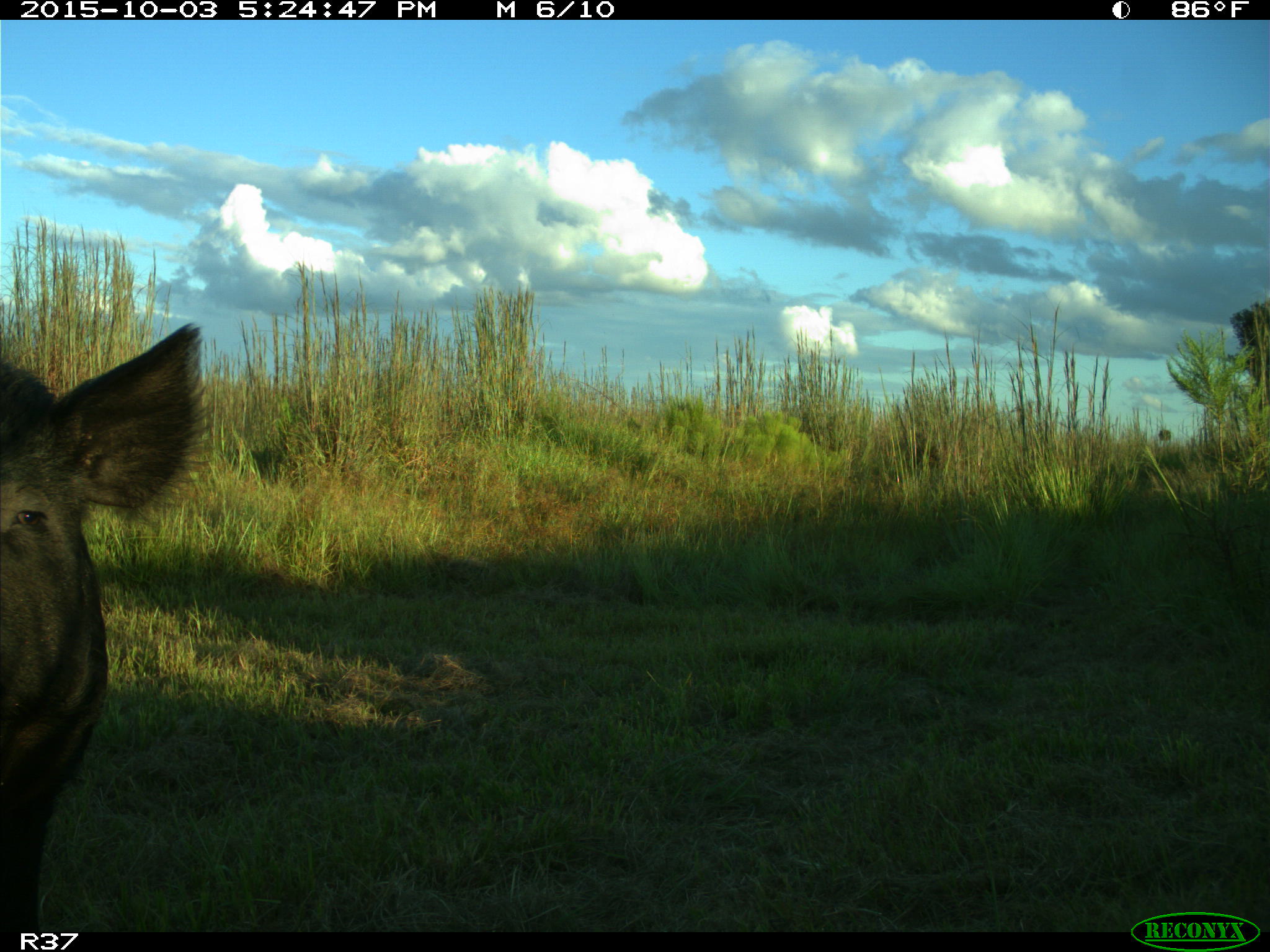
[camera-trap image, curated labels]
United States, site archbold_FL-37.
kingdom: Animalia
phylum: Chordata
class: Mammalia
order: Artiodactyla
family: Suidae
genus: Sus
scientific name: Sus scrofa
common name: wild boar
Sus scrofa (wild boar).